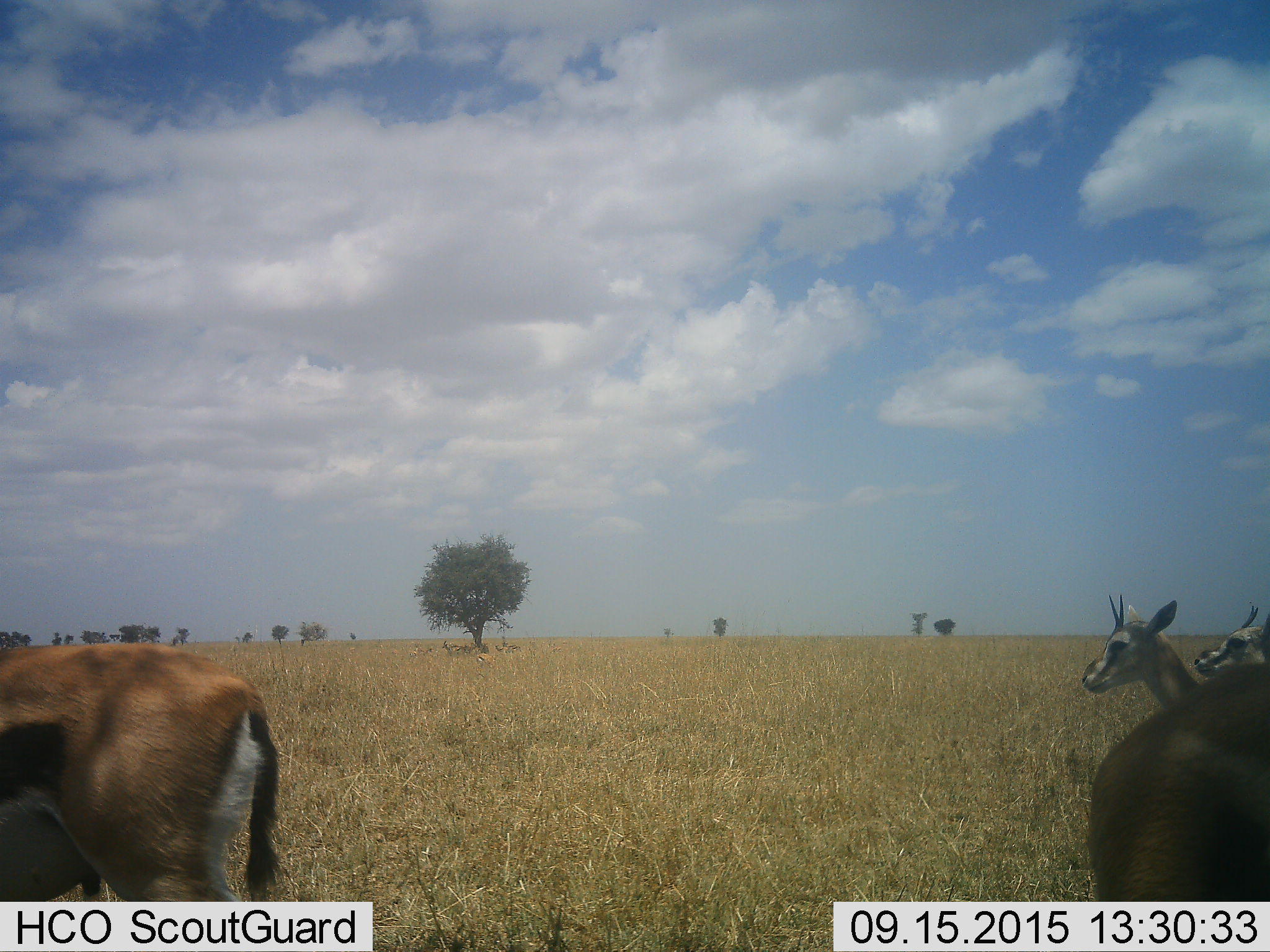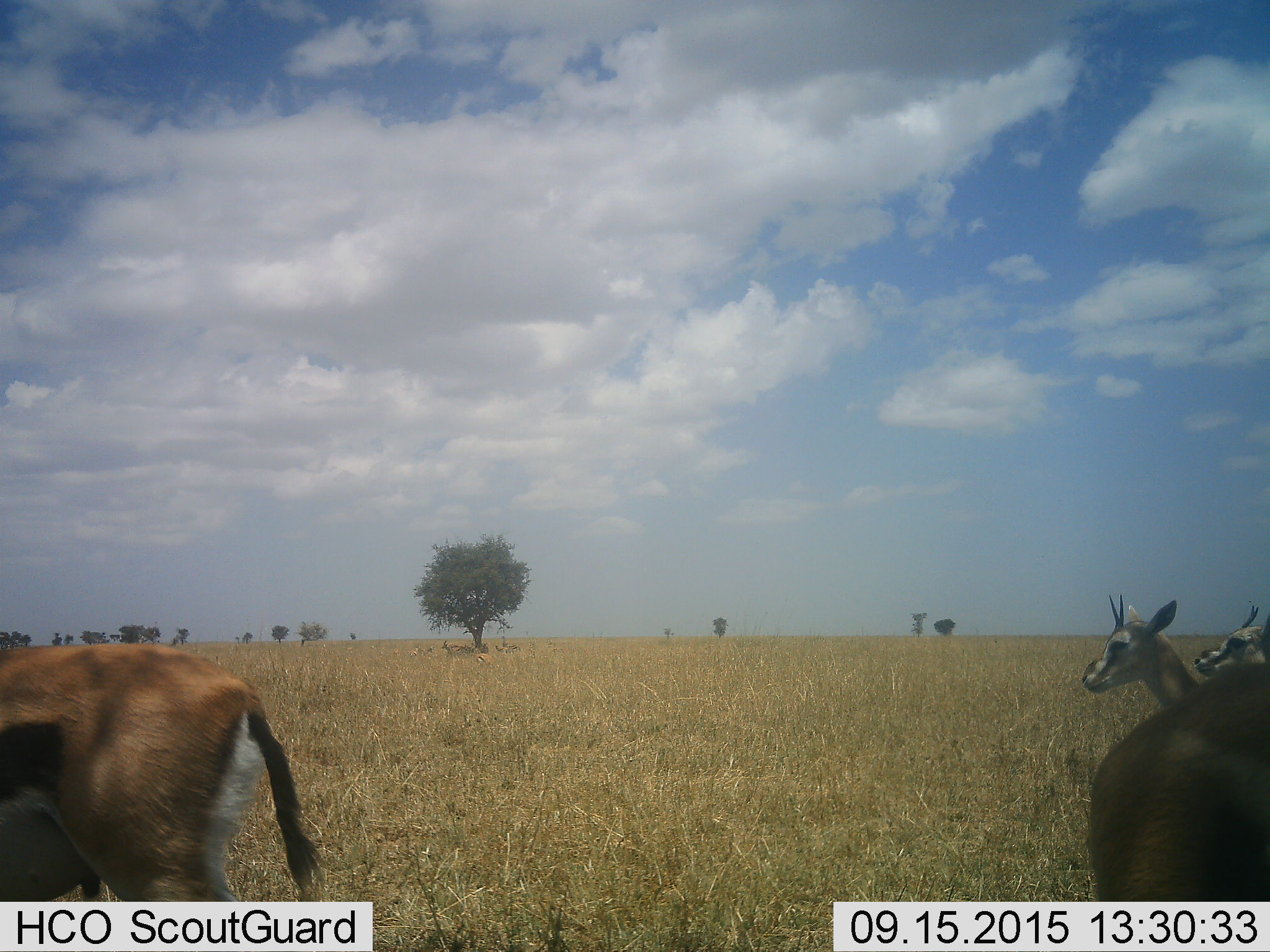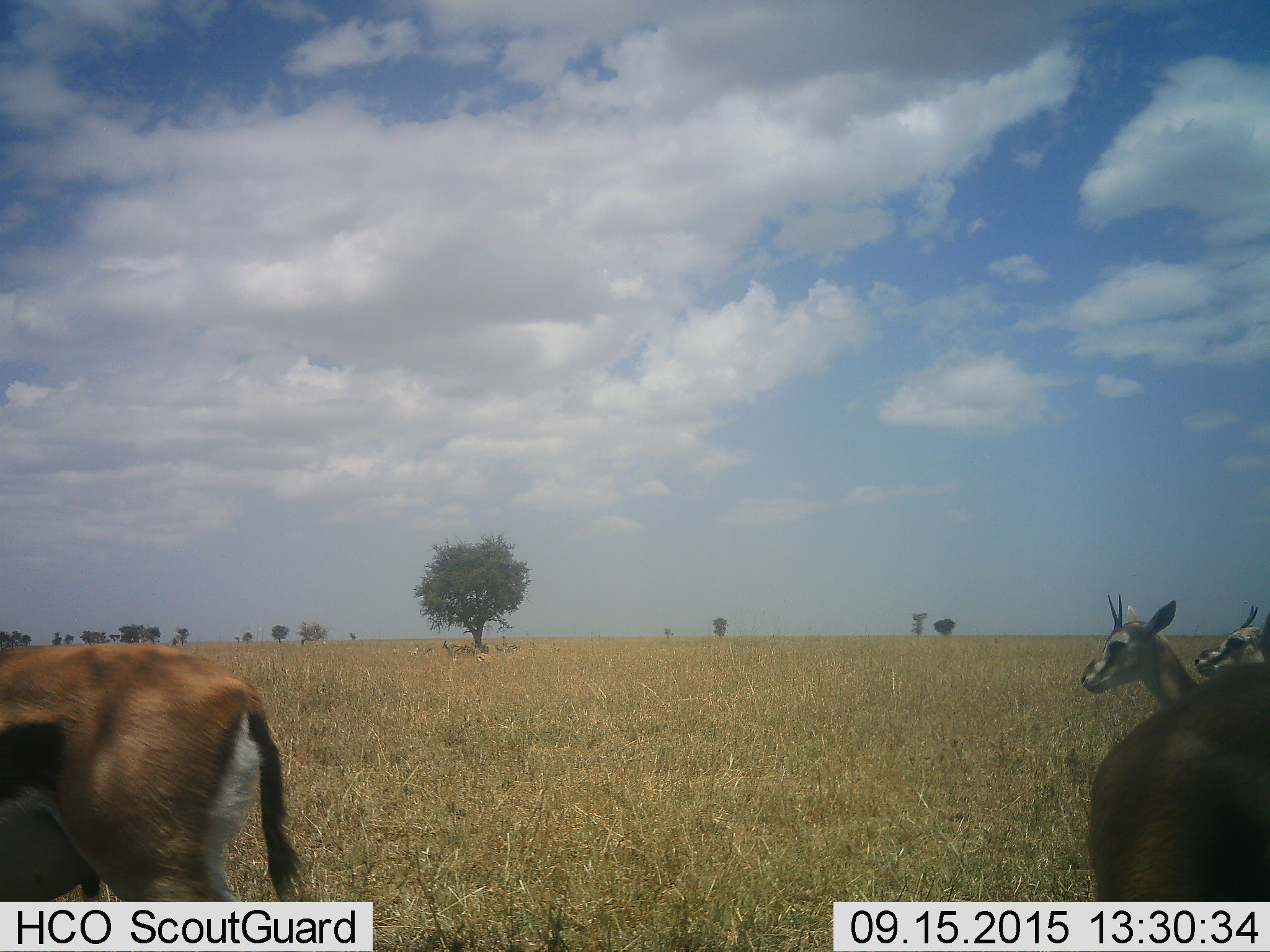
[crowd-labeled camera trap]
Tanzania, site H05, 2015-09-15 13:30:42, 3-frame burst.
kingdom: Animalia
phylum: Chordata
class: Mammalia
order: Artiodactyla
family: Bovidae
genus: Eudorcas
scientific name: Eudorcas thomsonii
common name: thomson's gazelle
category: gazellethomsons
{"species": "gazellethomsons (thomson's gazelle) (Eudorcas thomsonii)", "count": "4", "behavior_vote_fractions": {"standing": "100%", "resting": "11%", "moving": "11%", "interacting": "0%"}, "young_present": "0%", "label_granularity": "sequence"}